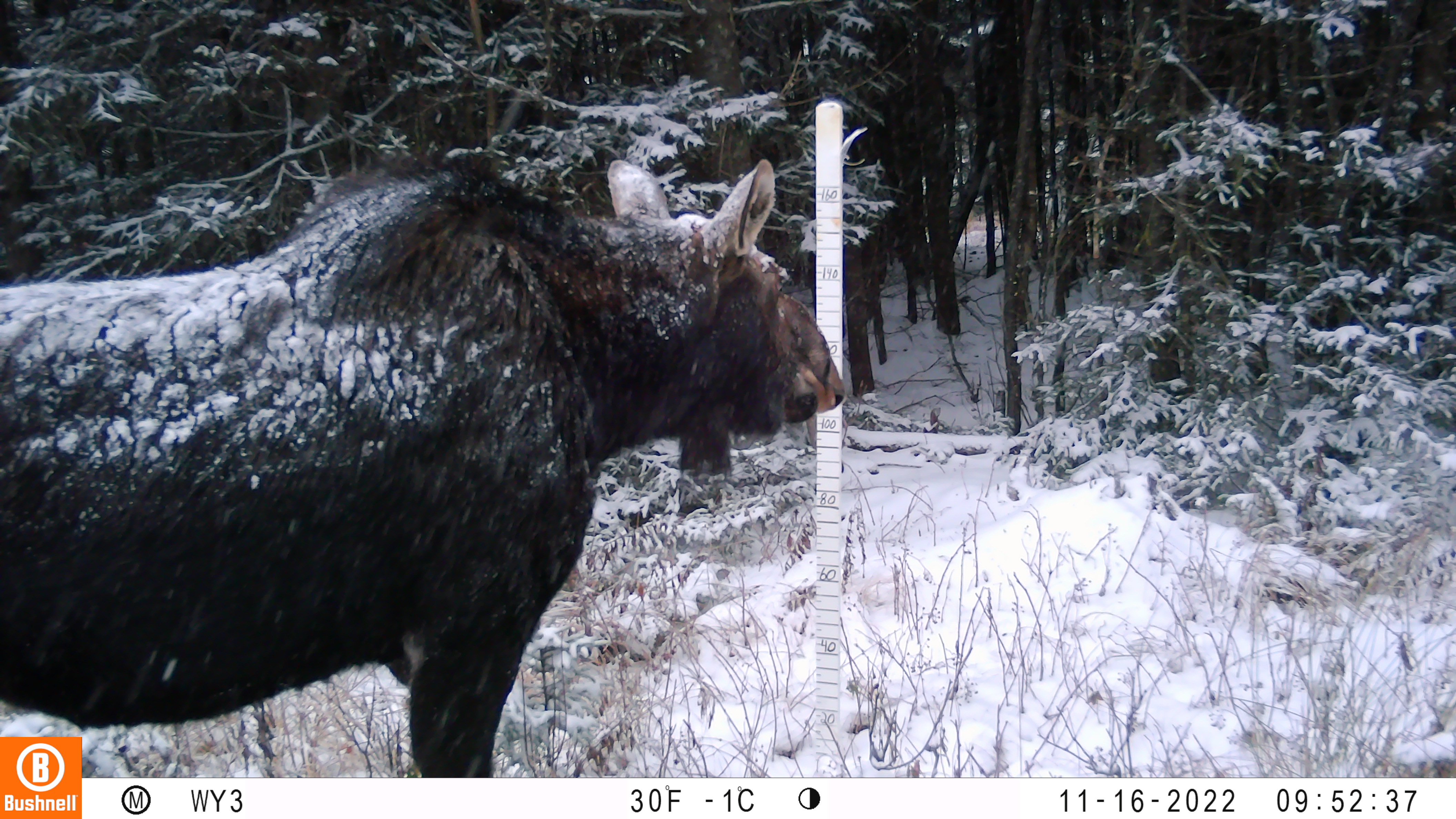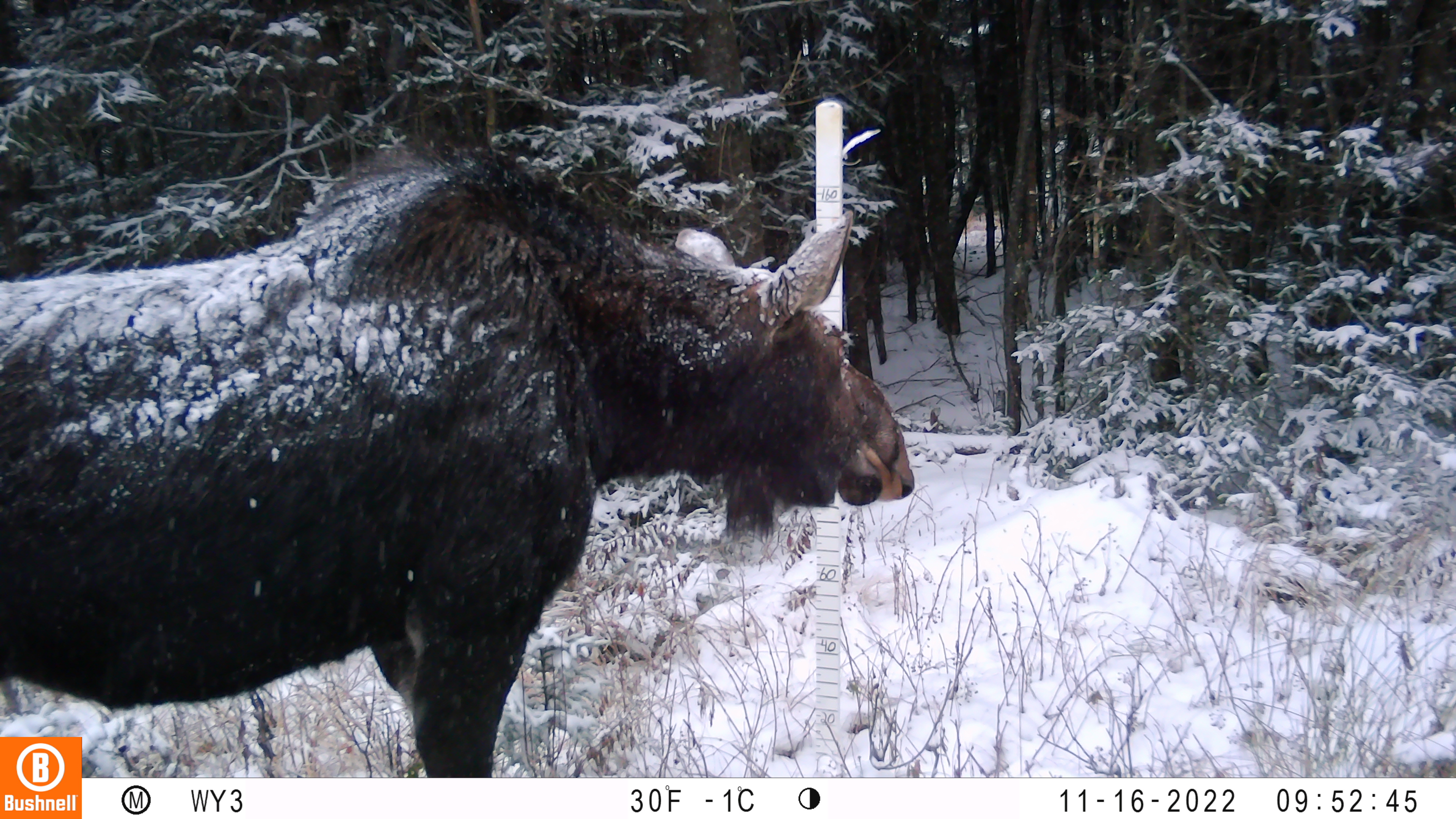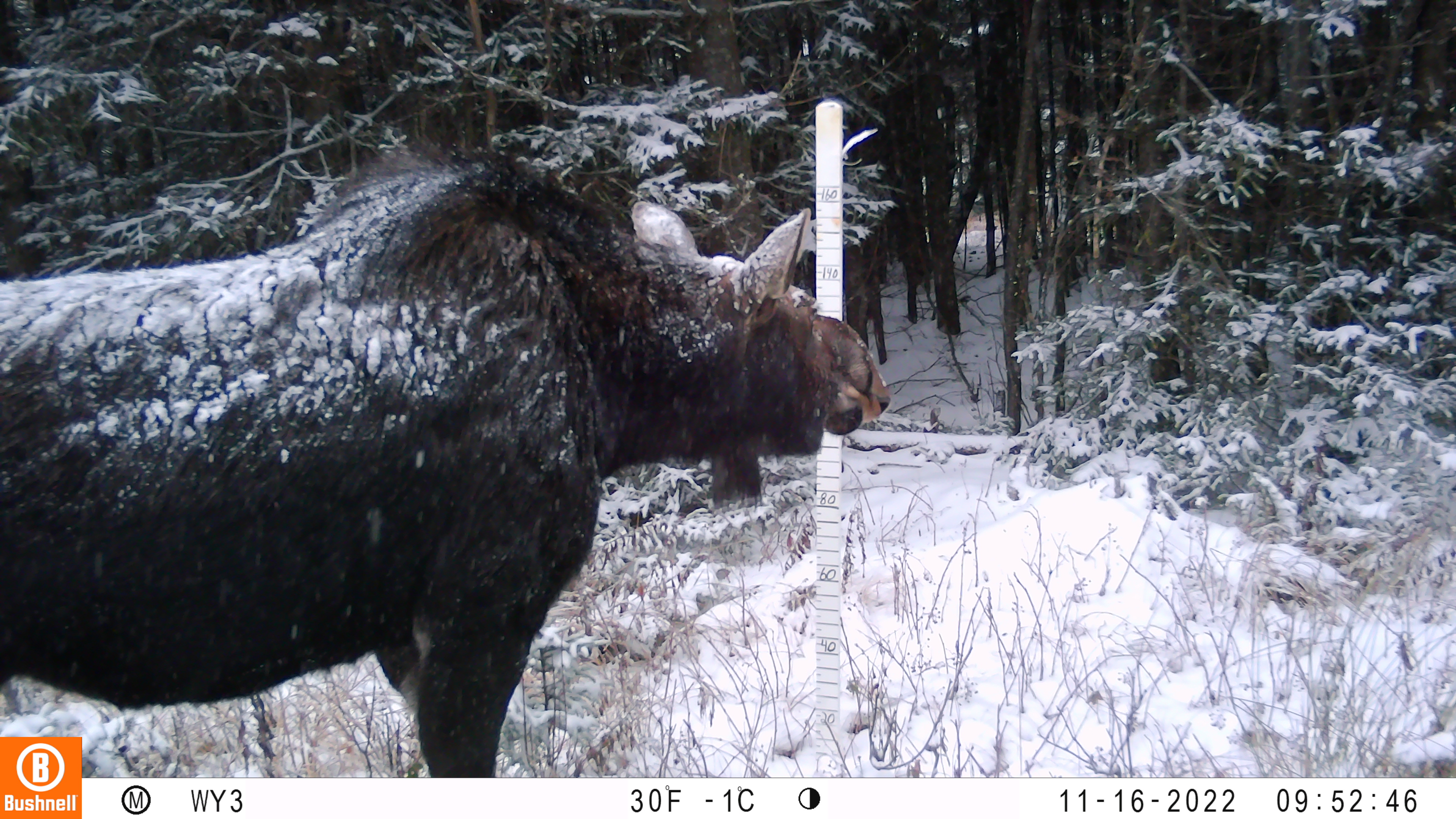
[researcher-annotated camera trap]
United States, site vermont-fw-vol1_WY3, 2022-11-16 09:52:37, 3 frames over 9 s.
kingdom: Animalia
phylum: Chordata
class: Mammalia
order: Artiodactyla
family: Cervidae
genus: Alces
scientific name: Alces alces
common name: moose